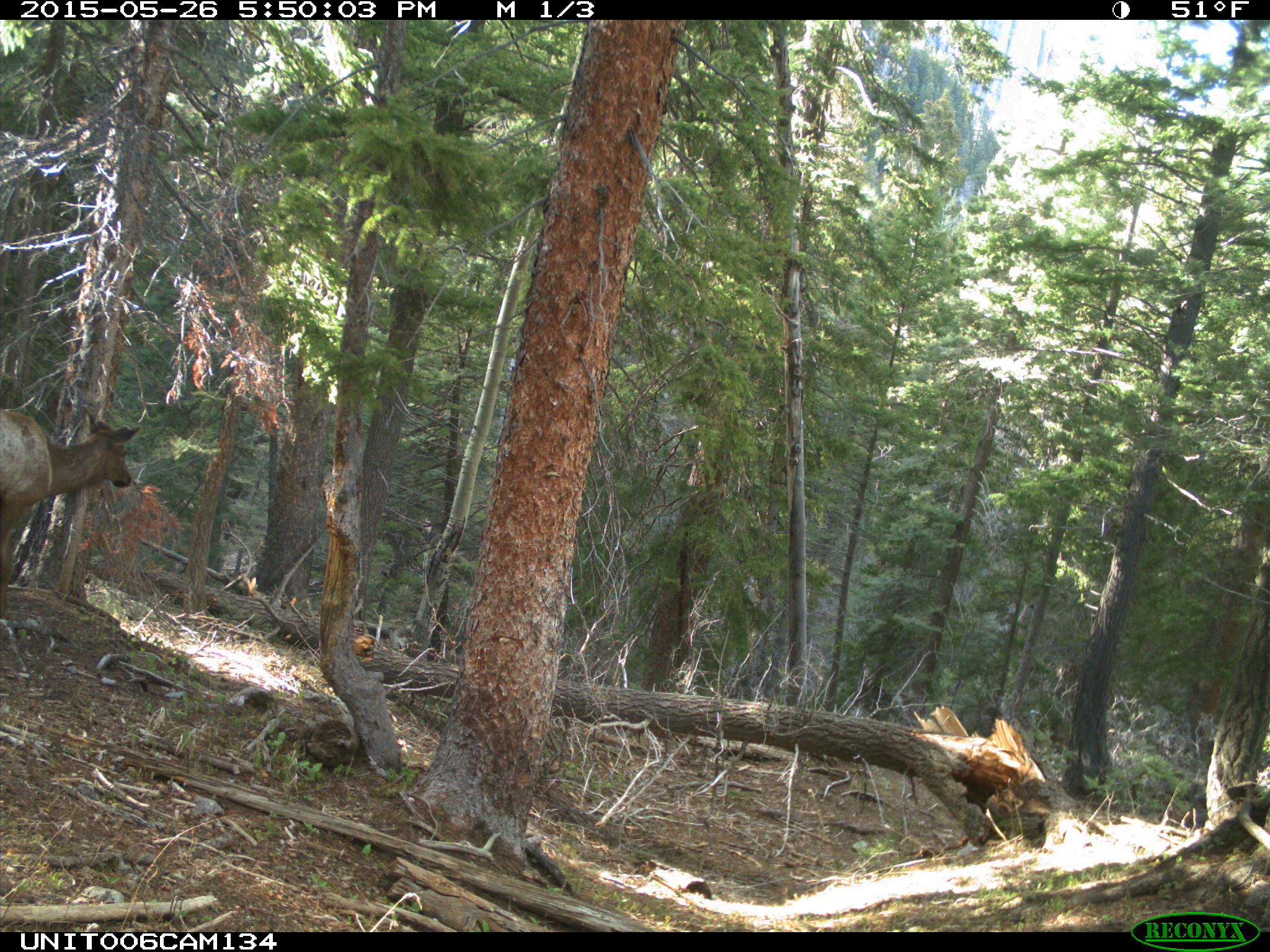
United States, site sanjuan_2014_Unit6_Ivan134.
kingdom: Animalia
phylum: Chordata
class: Mammalia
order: Artiodactyla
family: Cervidae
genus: Cervus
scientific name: Cervus elaphus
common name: red deer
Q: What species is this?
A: Cervus elaphus (red deer).